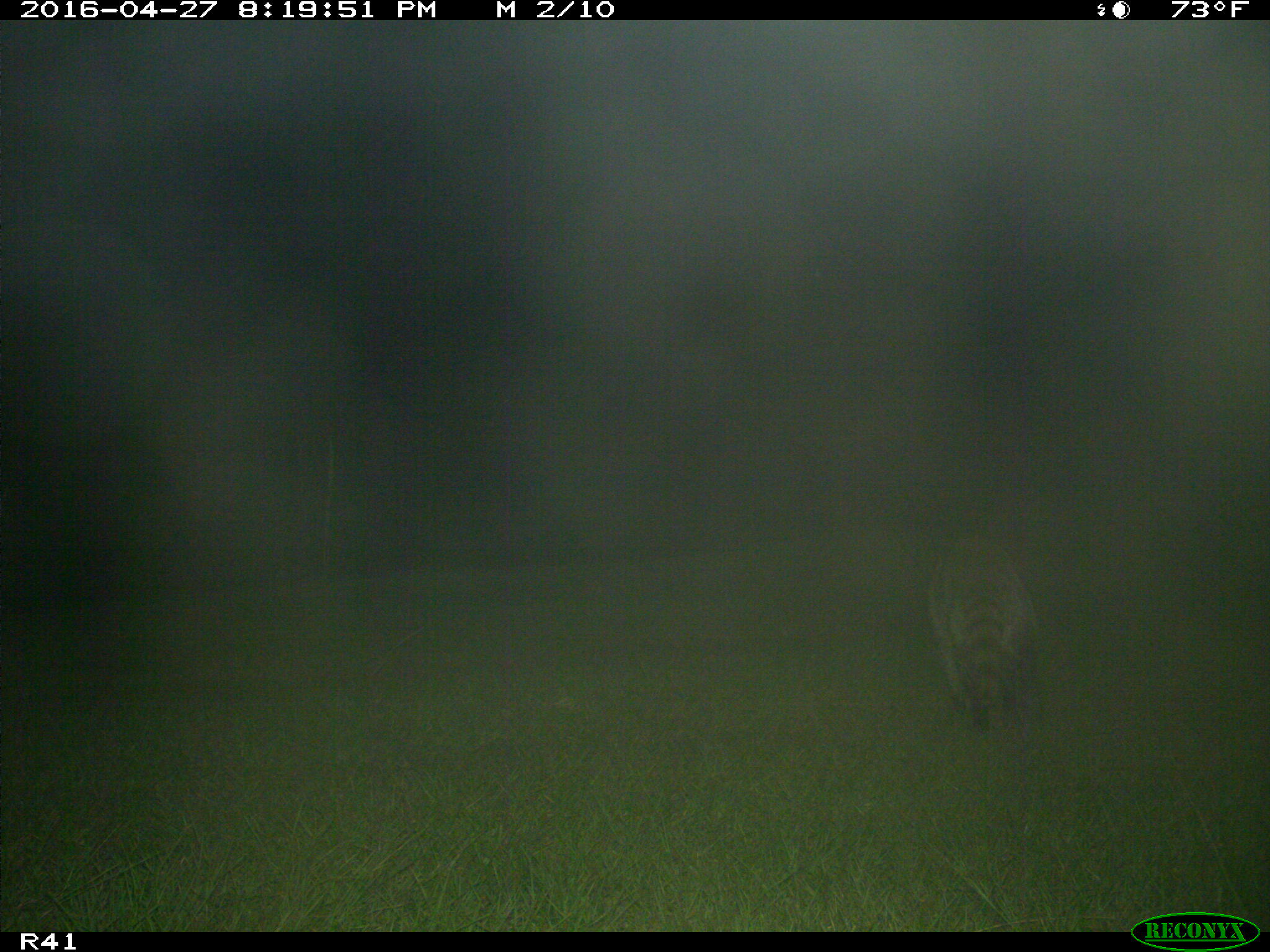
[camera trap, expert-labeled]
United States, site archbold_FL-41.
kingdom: Animalia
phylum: Chordata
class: Mammalia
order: Carnivora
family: Procyonidae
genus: Procyon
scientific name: Procyon lotor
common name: common raccoon